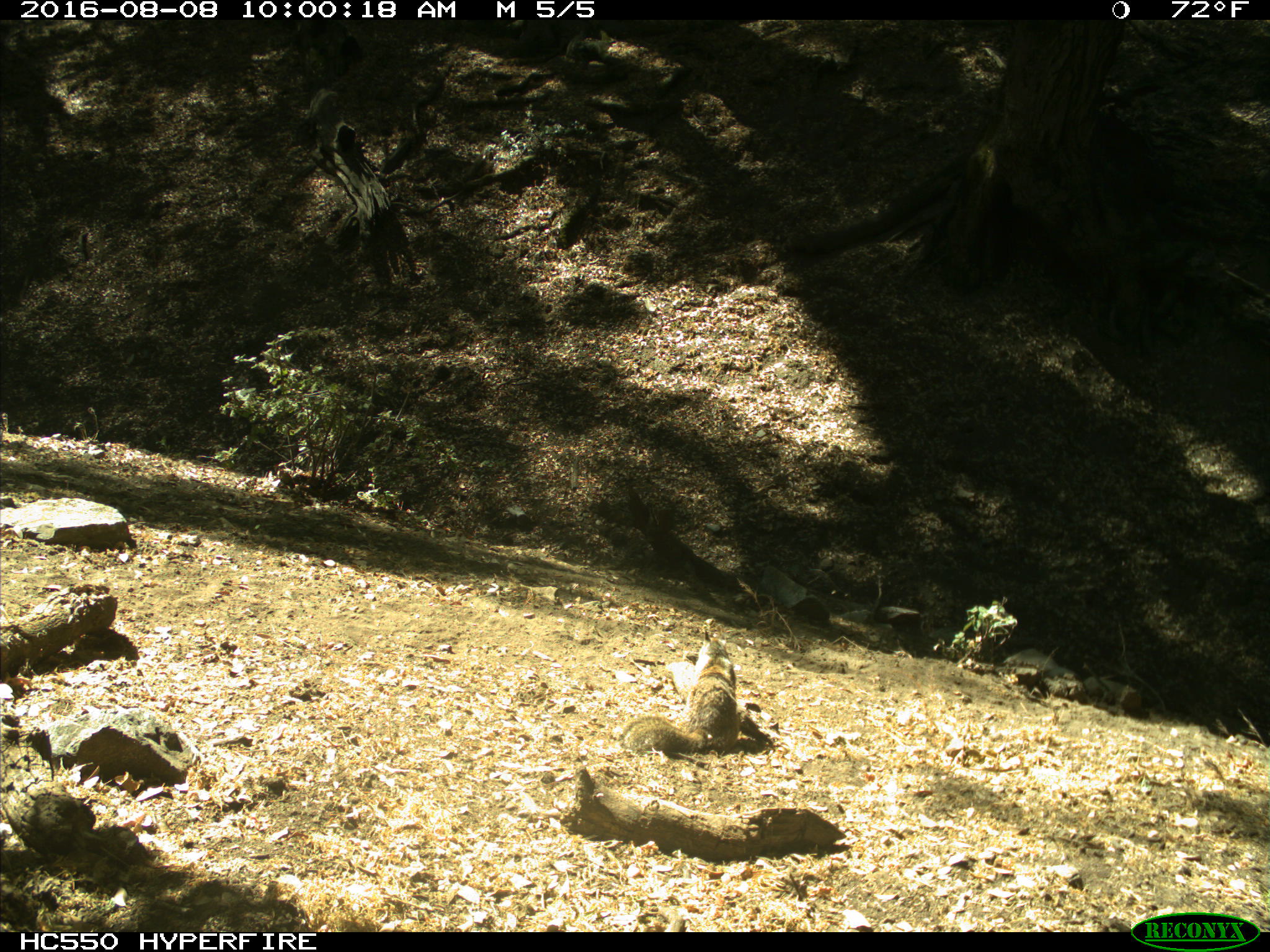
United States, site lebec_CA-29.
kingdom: Animalia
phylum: Chordata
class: Mammalia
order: Rodentia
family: Sciuridae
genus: Otospermophilus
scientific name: Otospermophilus beecheyi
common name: california ground squirrel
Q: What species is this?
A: Otospermophilus beecheyi (california ground squirrel).